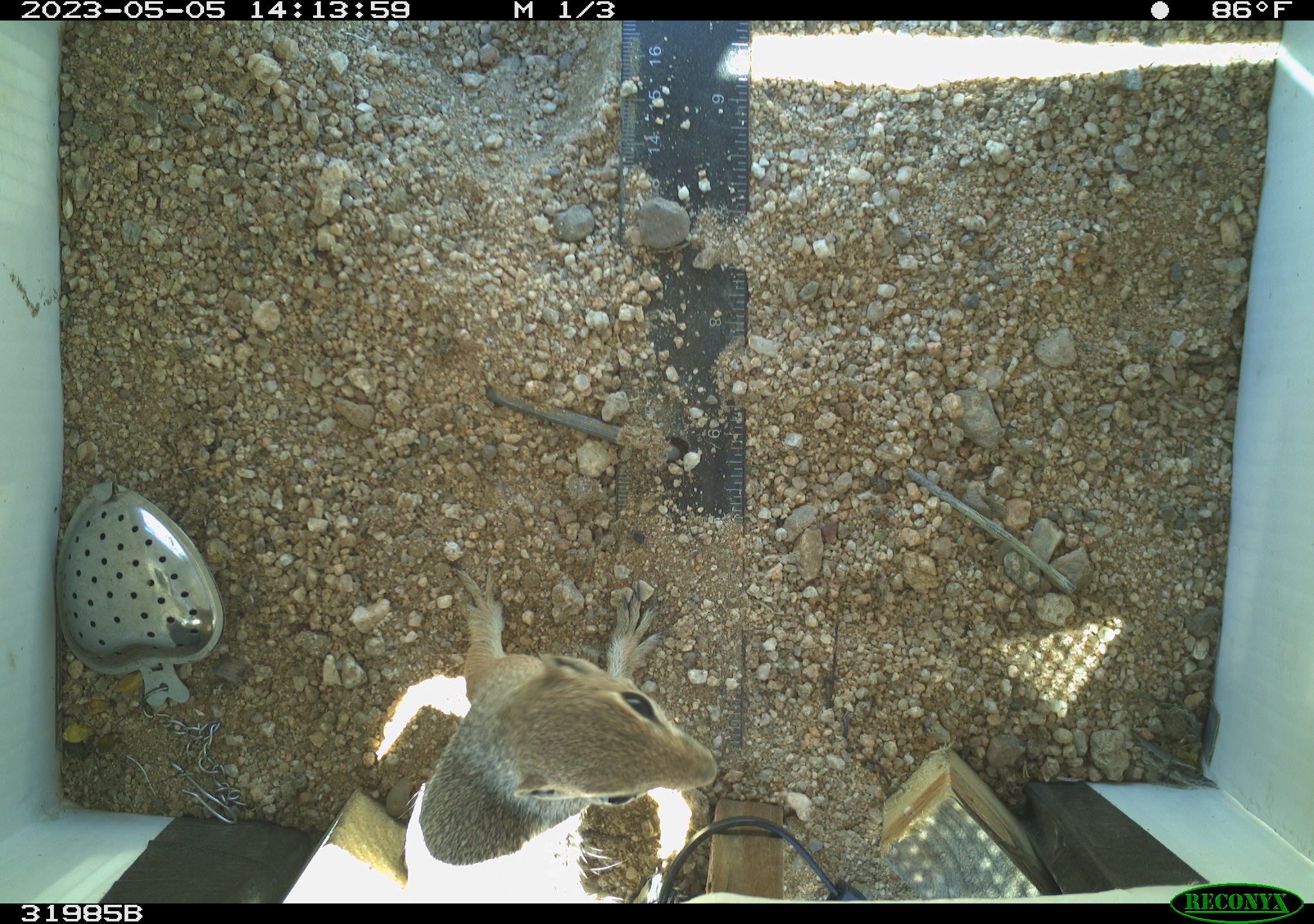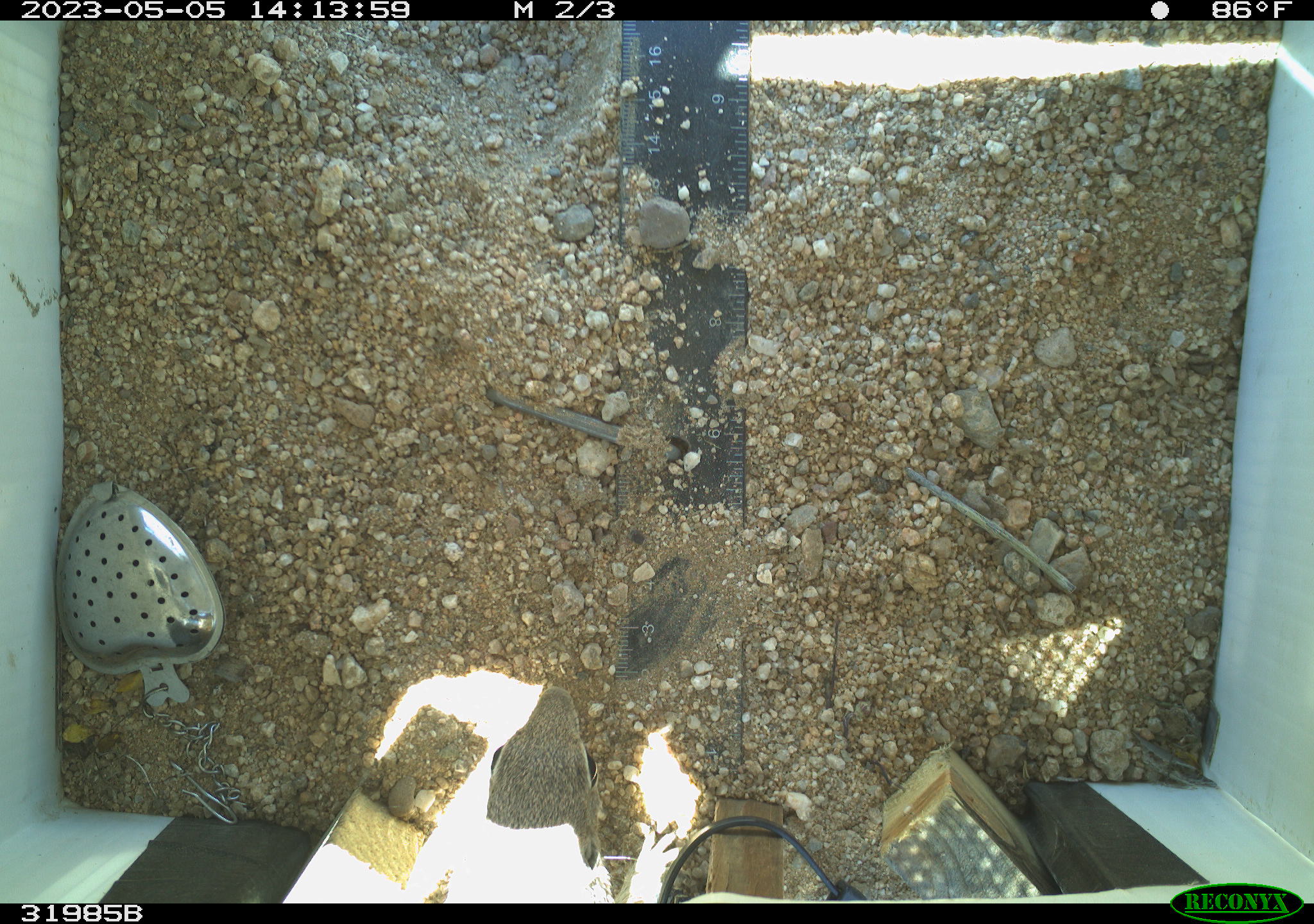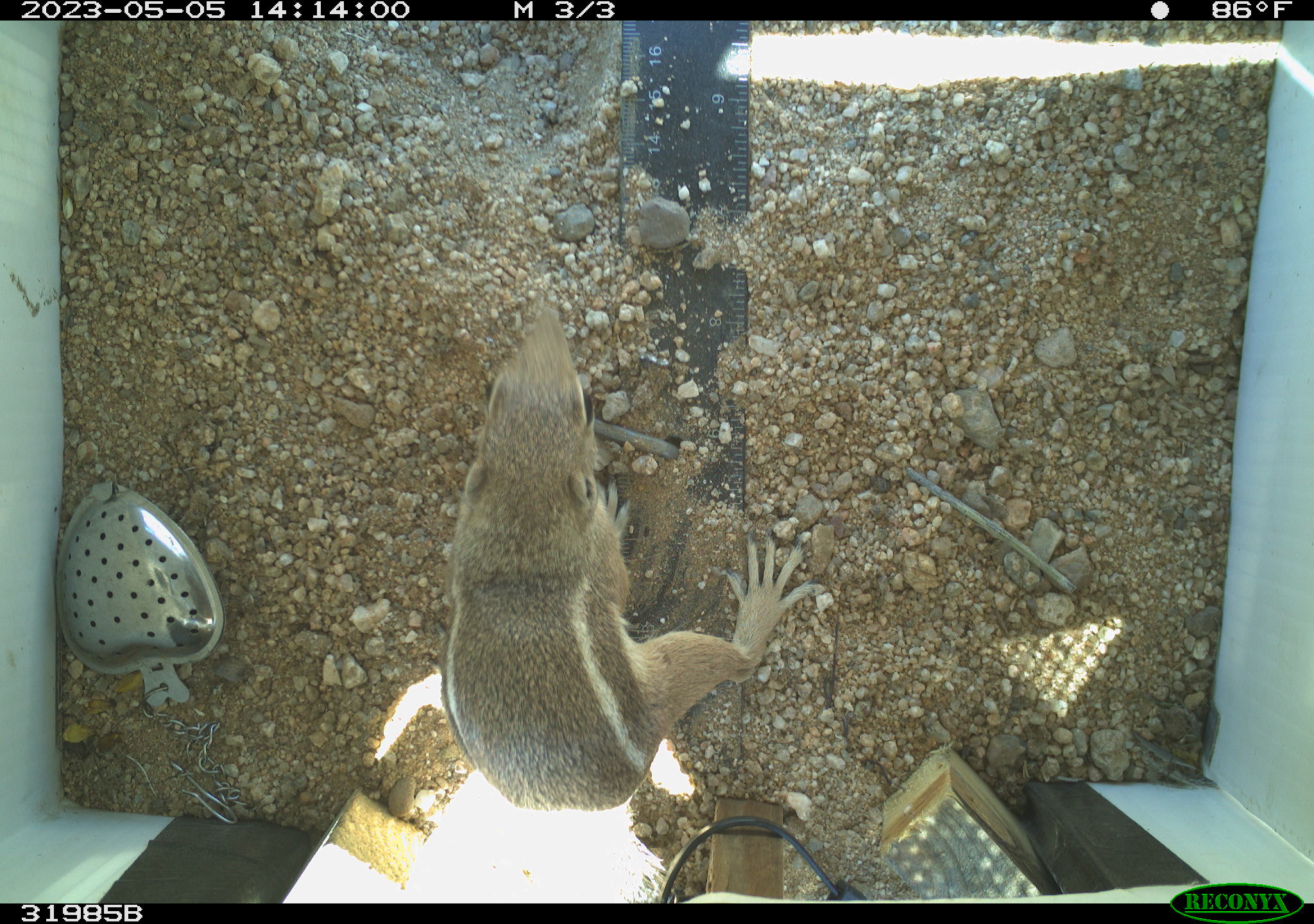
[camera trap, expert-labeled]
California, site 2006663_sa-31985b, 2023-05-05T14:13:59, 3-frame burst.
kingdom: Animalia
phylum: Chordata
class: Mammalia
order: Rodentia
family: Sciuridae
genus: Ammospermophilus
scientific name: Ammospermophilus leucurus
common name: white-tailed antelope squirrel